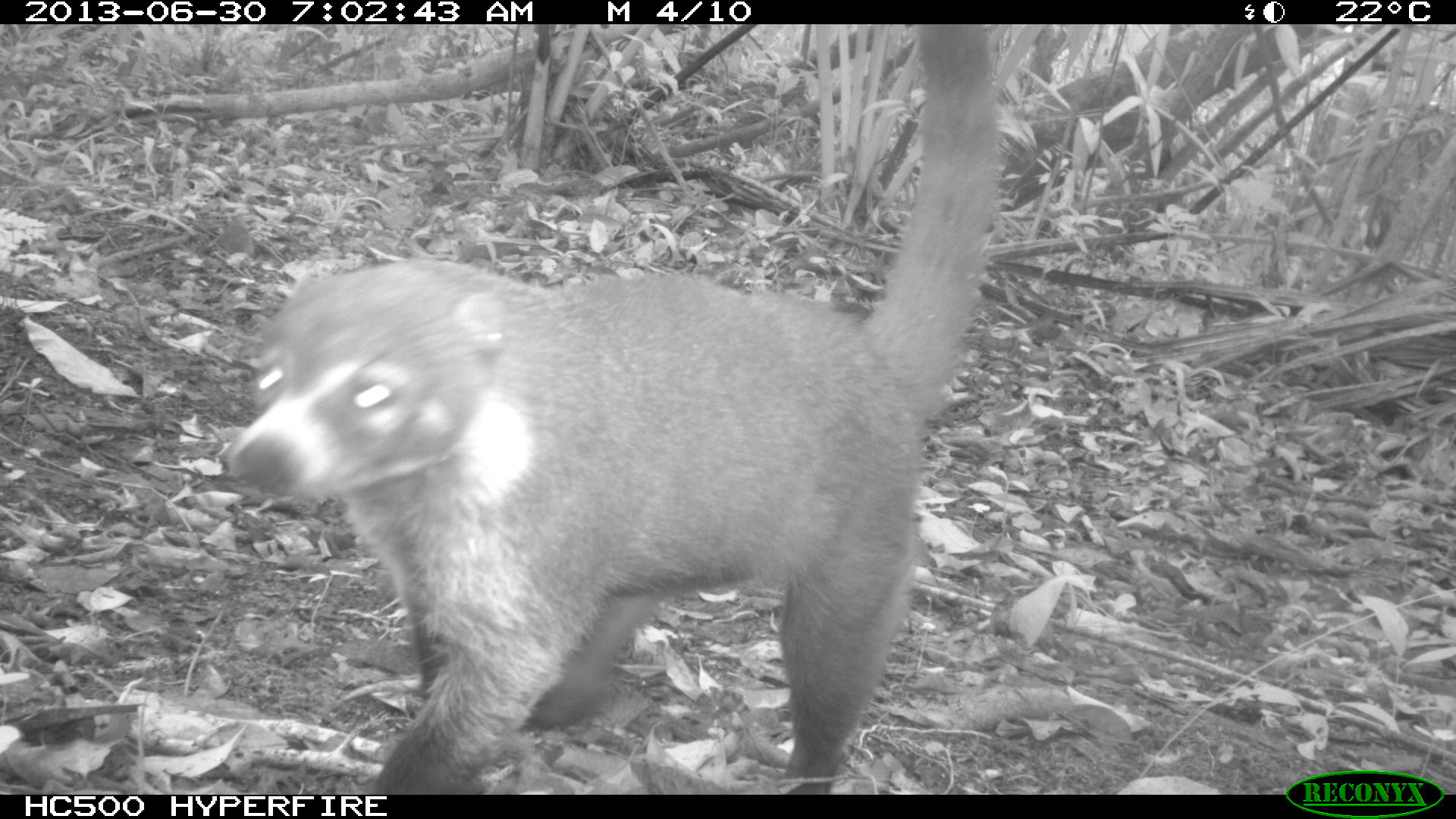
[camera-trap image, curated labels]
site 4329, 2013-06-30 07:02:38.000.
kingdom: Animalia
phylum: Chordata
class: Mammalia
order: Carnivora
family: Procyonidae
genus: Nasua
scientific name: Nasua narica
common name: white-nosed coati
Nasua narica (white-nosed coati), count 1.